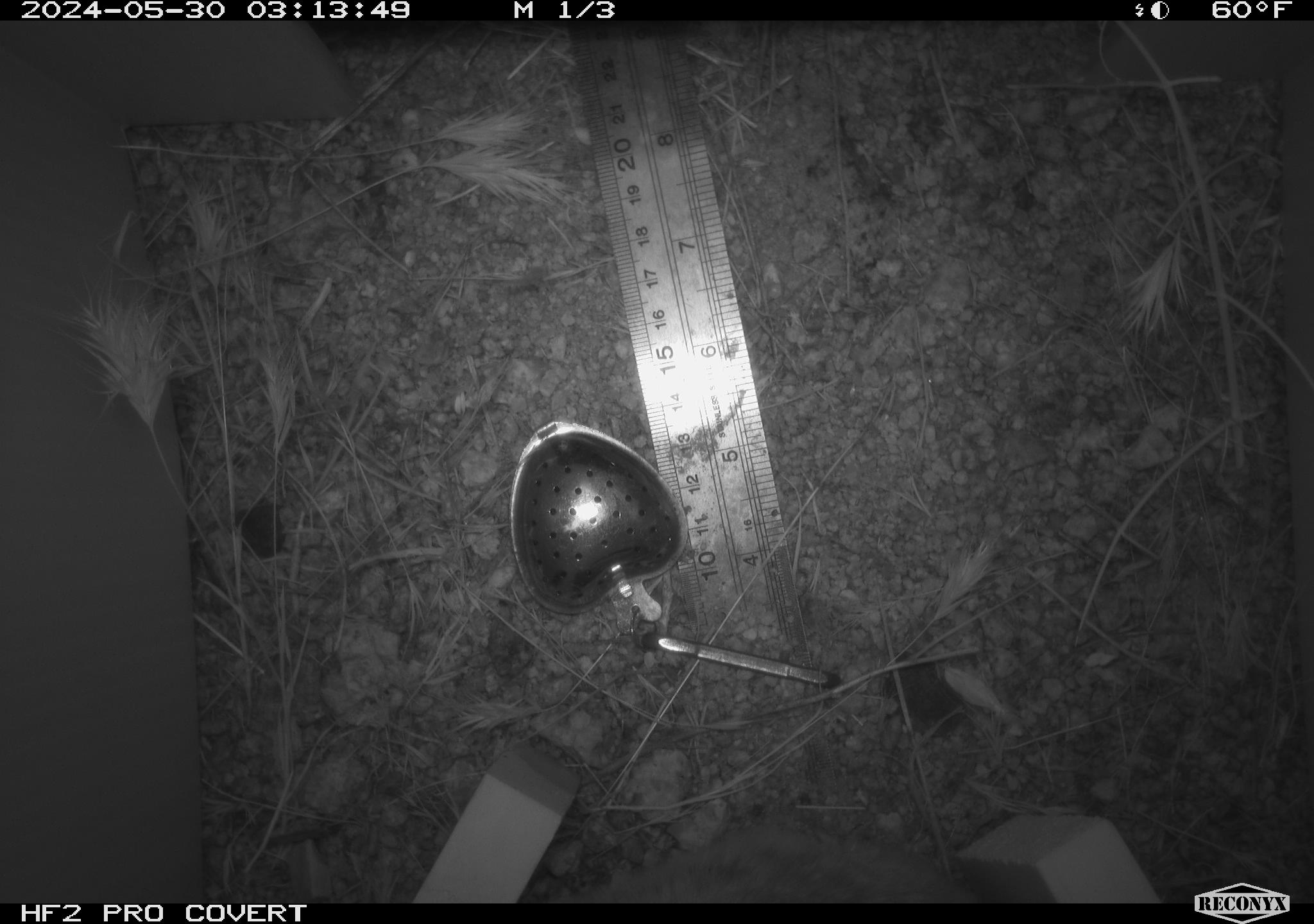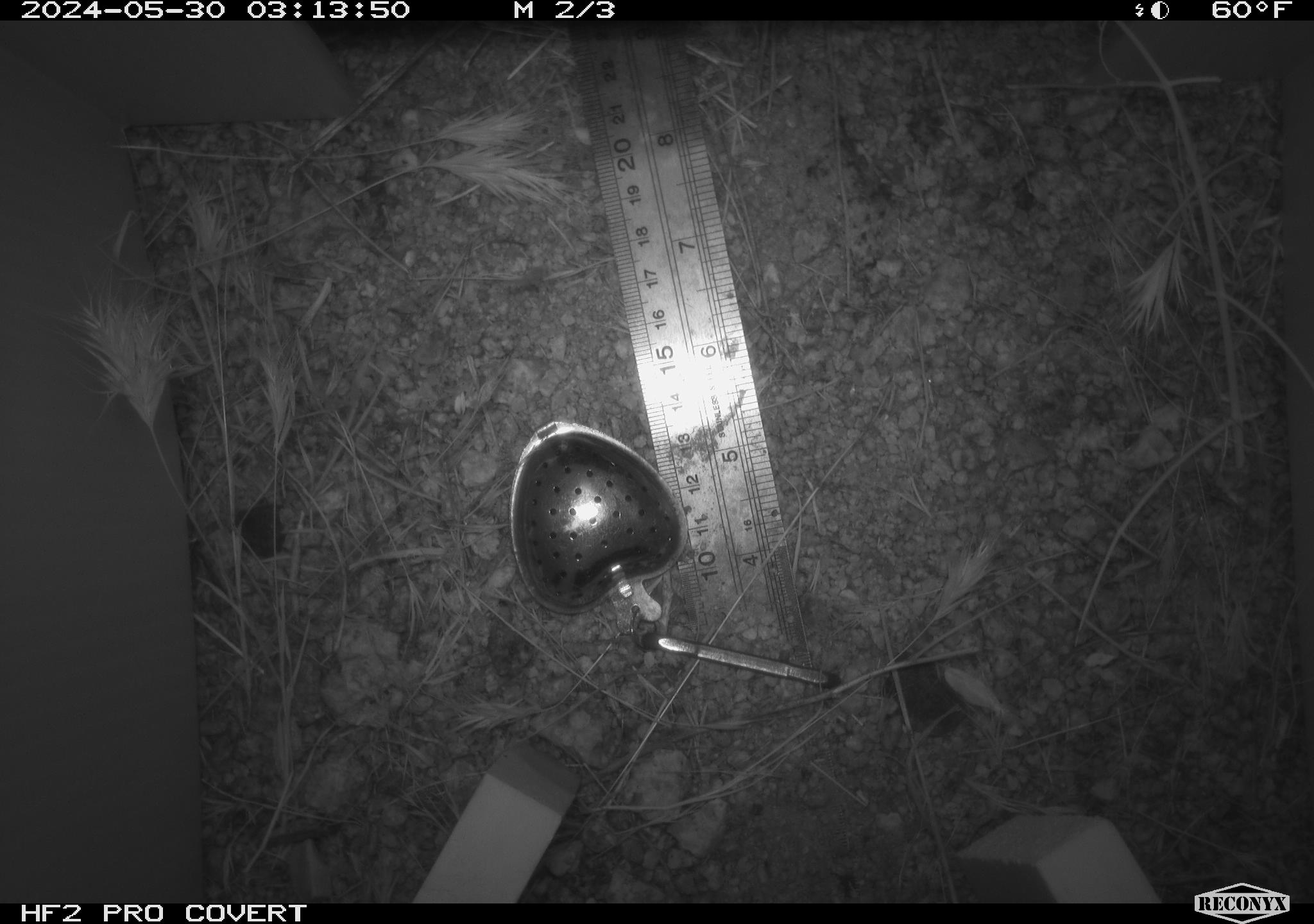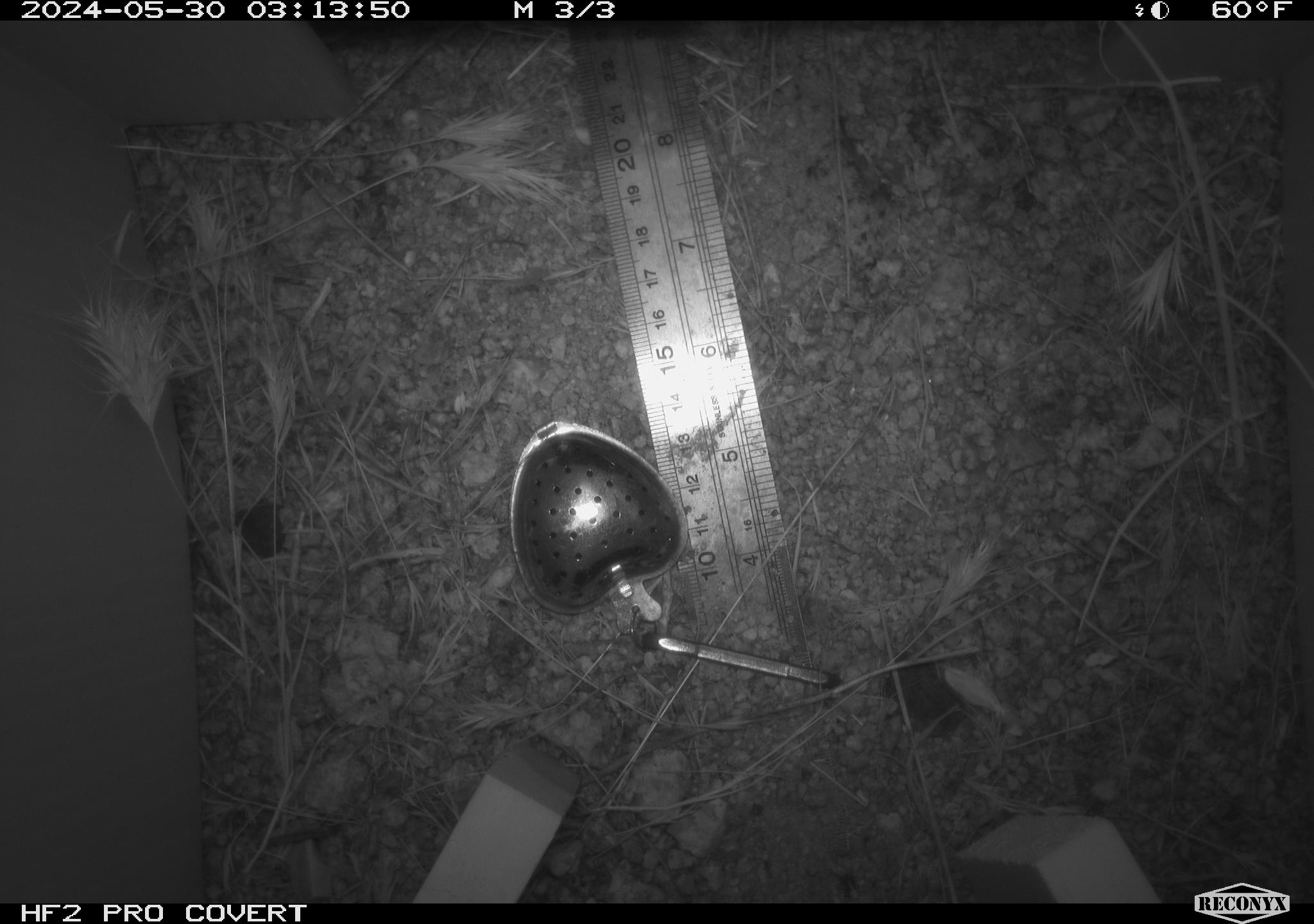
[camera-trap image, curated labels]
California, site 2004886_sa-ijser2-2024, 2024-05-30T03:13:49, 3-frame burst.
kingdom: Animalia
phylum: Chordata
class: Mammalia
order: Rodentia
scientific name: Rodentia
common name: woodrat or rat or mouse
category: woodrat or rat or mouse species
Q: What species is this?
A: Woodrat or rat or mouse species (woodrat or rat or mouse) (Rodentia).